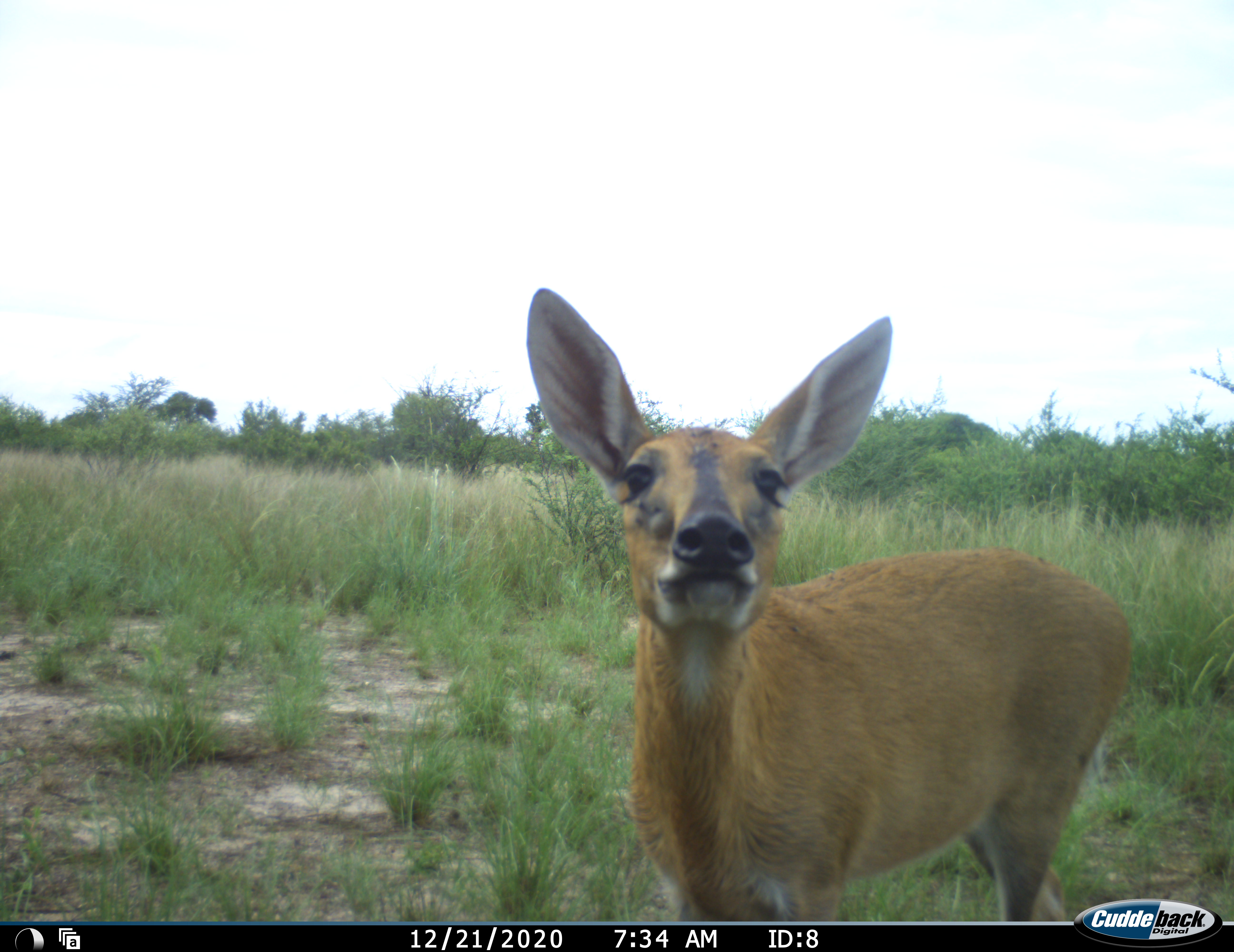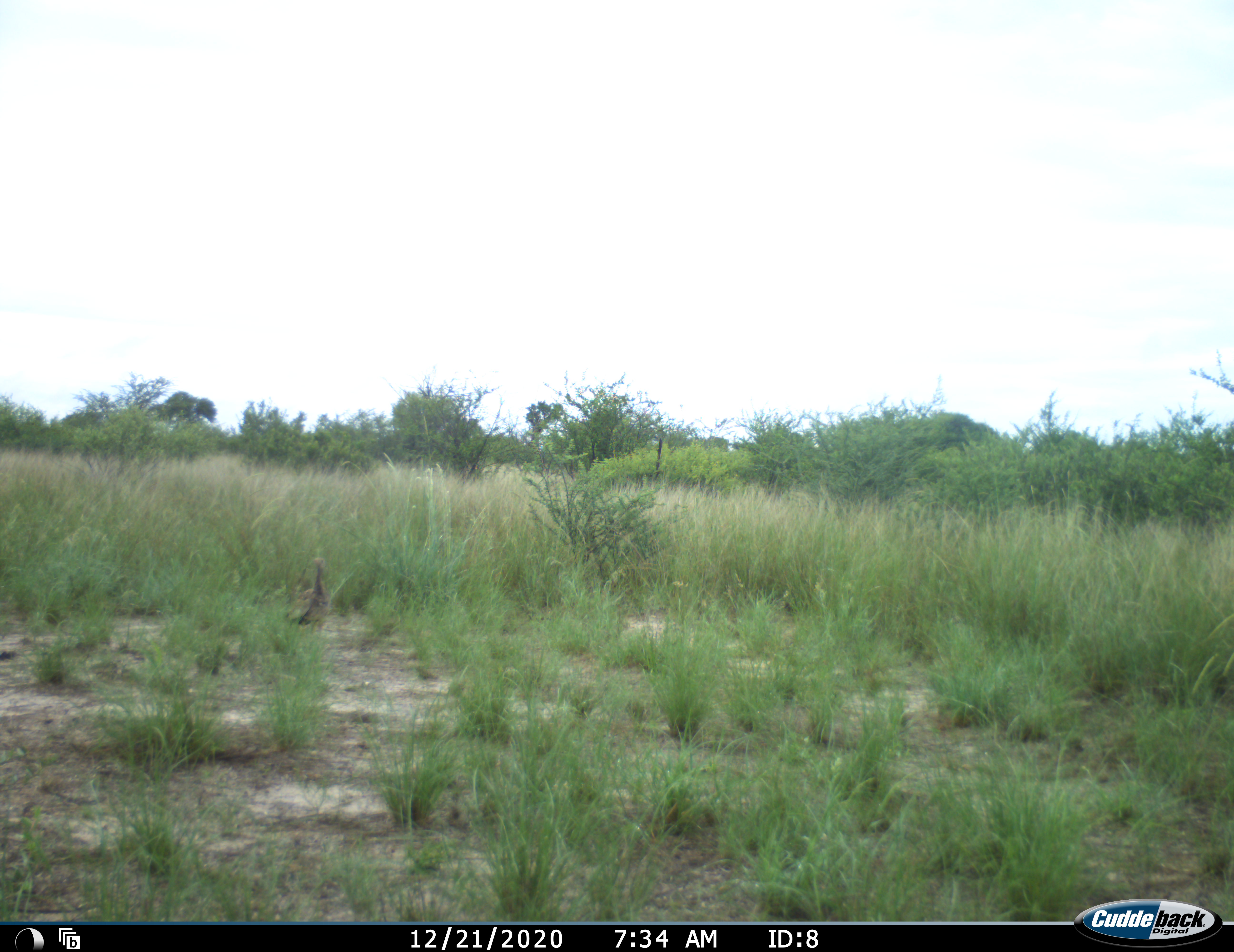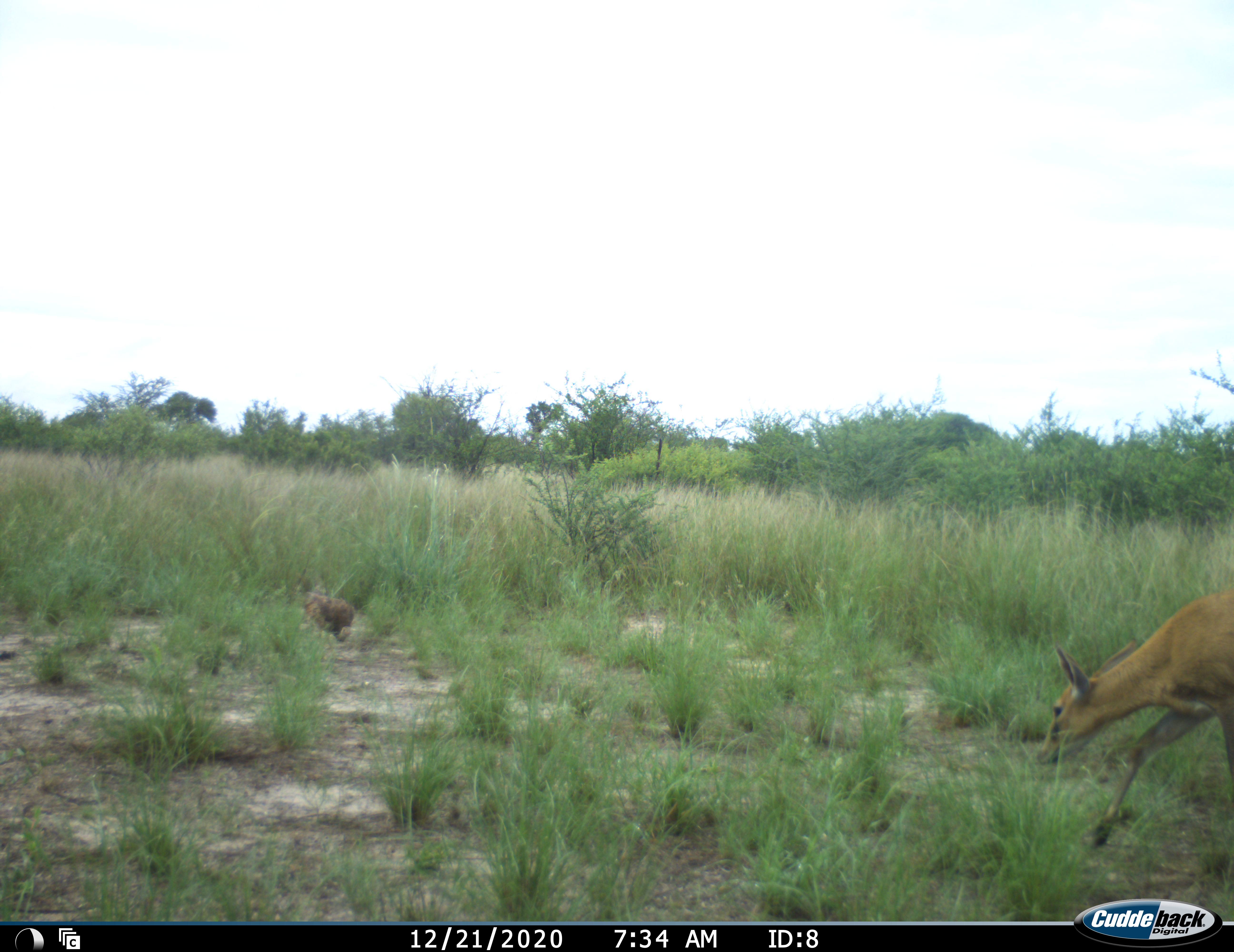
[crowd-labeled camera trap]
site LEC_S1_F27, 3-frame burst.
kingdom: Animalia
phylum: Chordata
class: Mammalia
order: Artiodactyla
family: Bovidae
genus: Sylvicapra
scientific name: Sylvicapra grimmia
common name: common duiker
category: duikercommongrey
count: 1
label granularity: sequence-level